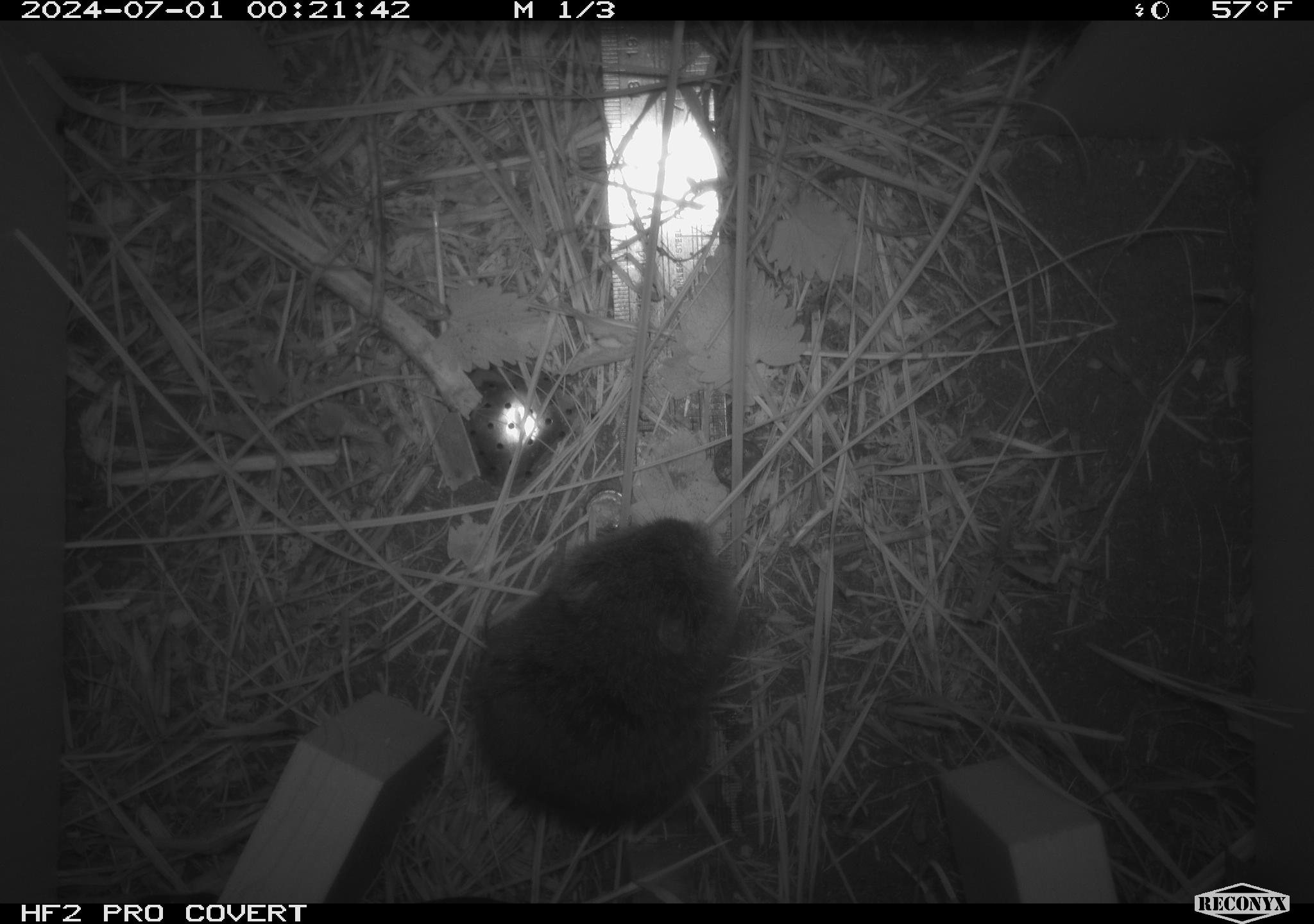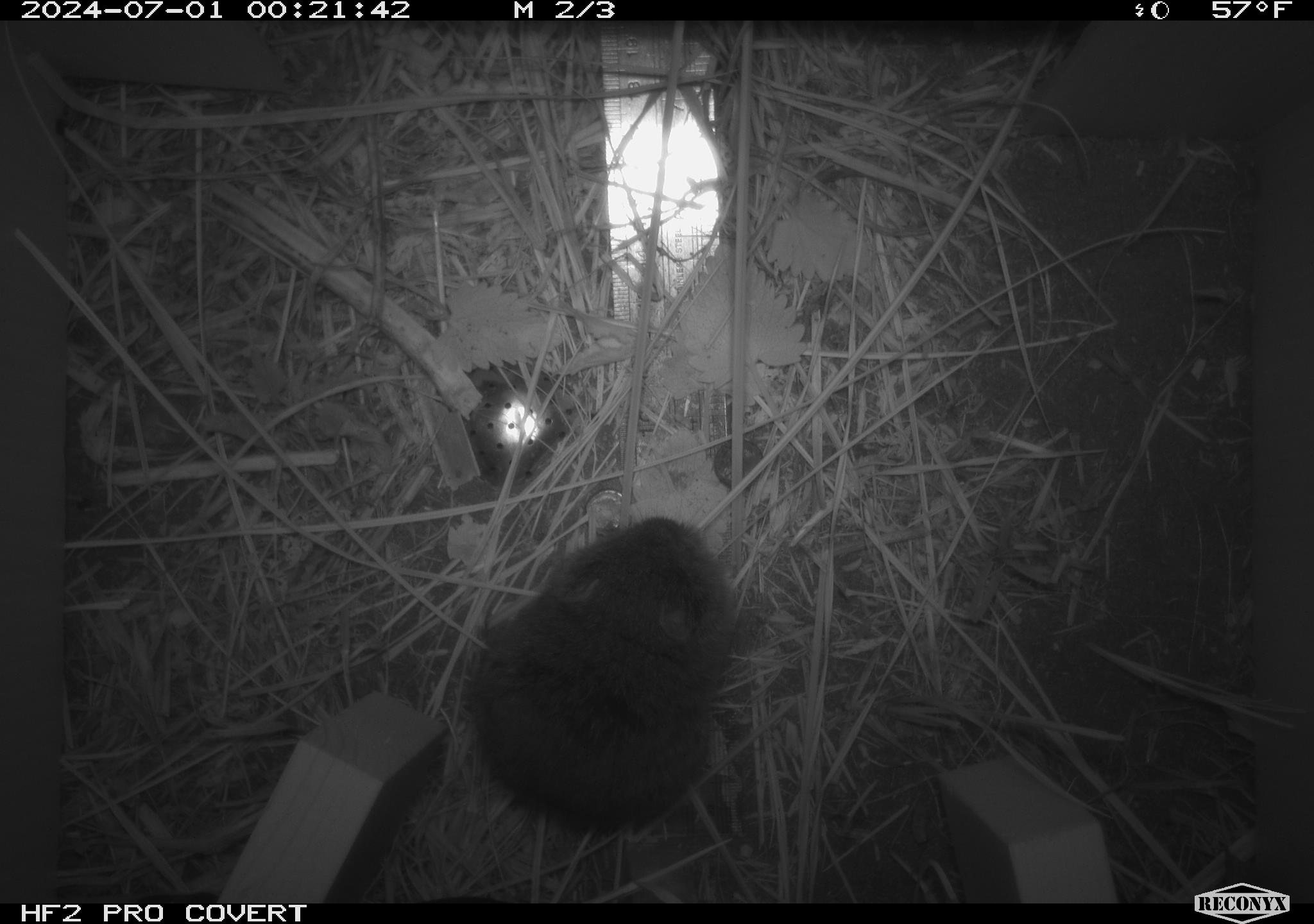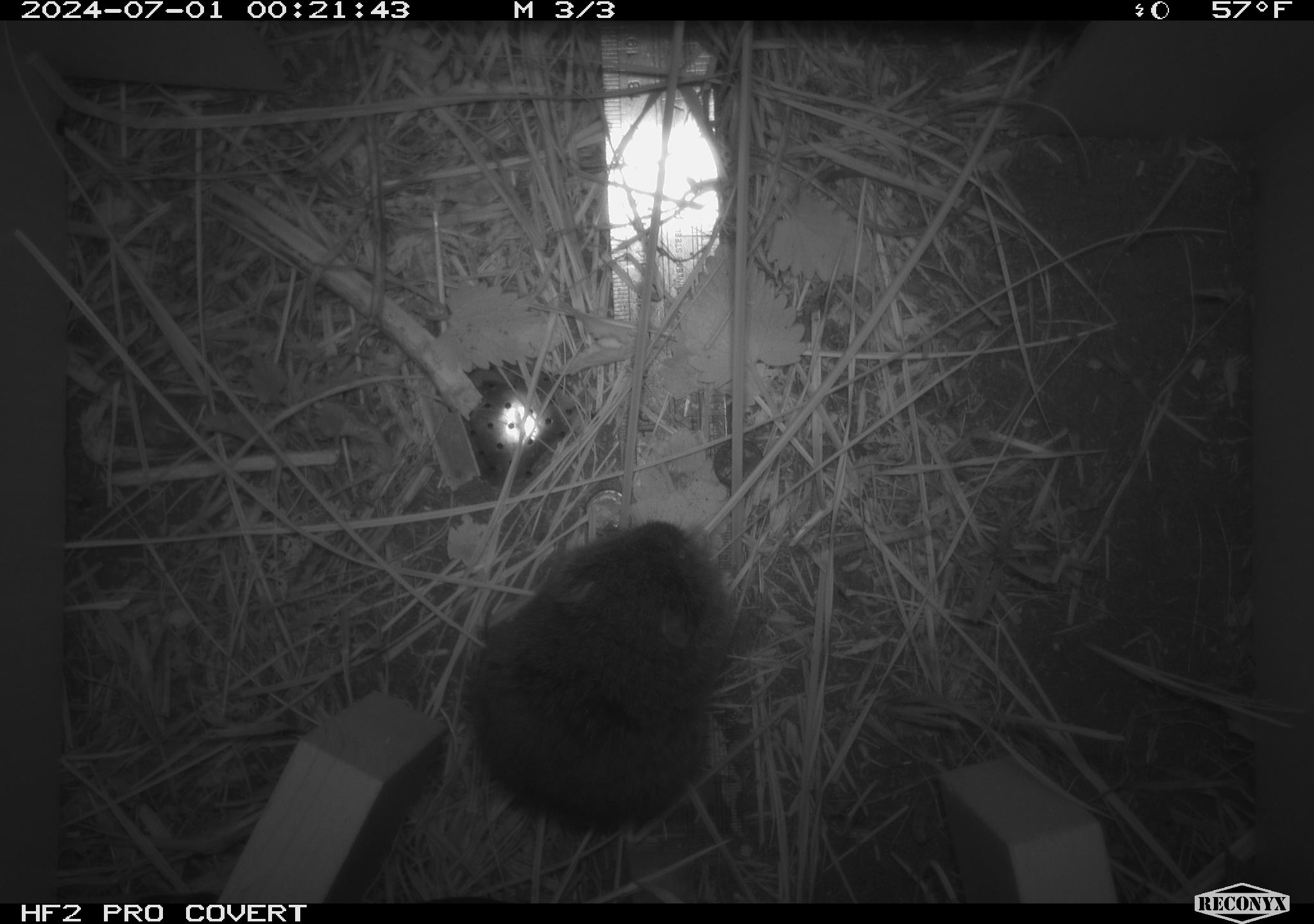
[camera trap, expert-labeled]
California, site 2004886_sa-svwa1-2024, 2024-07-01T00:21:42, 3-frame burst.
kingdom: Animalia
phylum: Chordata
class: Mammalia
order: Rodentia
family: Cricetidae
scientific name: Arvicolinae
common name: voles, lemmings, and muskrats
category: arvicolinae subfamily